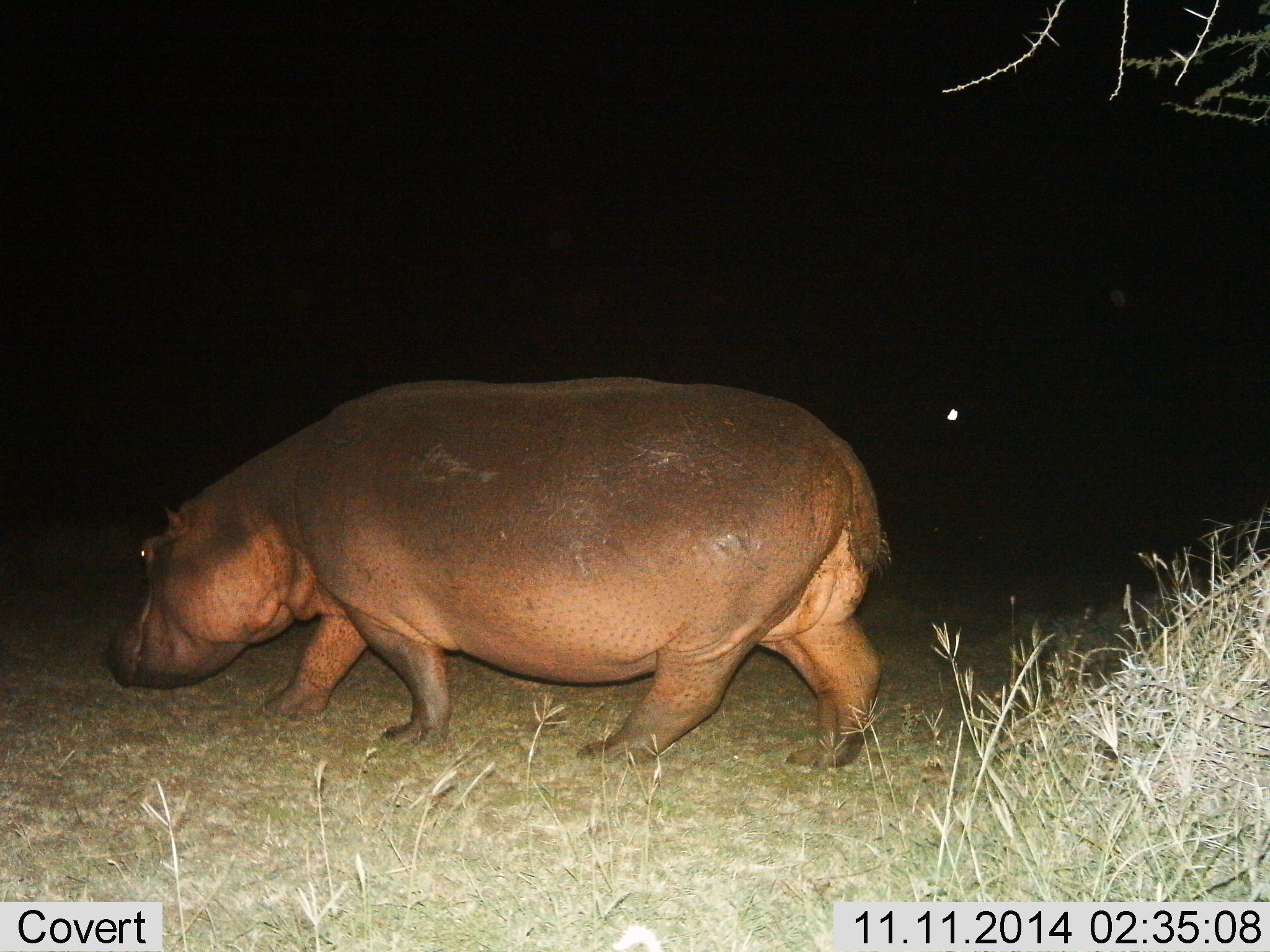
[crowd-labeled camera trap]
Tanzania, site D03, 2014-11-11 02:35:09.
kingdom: Animalia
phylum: Chordata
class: Mammalia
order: Artiodactyla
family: Hippopotamidae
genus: Hippopotamus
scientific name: Hippopotamus amphibius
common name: hippopotamus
Hippopotamus (Hippopotamus amphibius), count 1. Behavior (volunteer vote fractions): standing 0%, resting 0%, moving 100%, interacting 0%. Young present (vote fraction): 0%. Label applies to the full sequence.